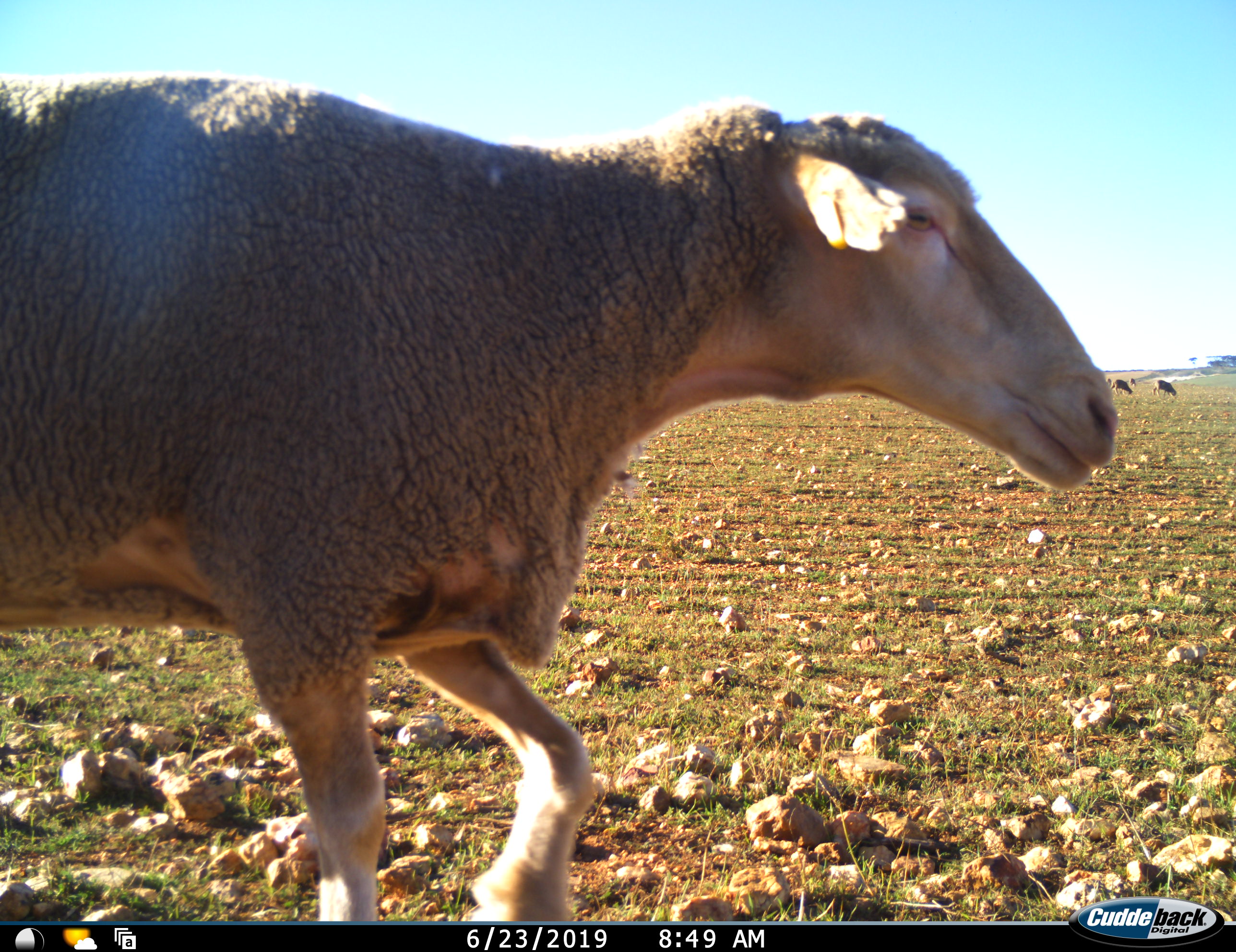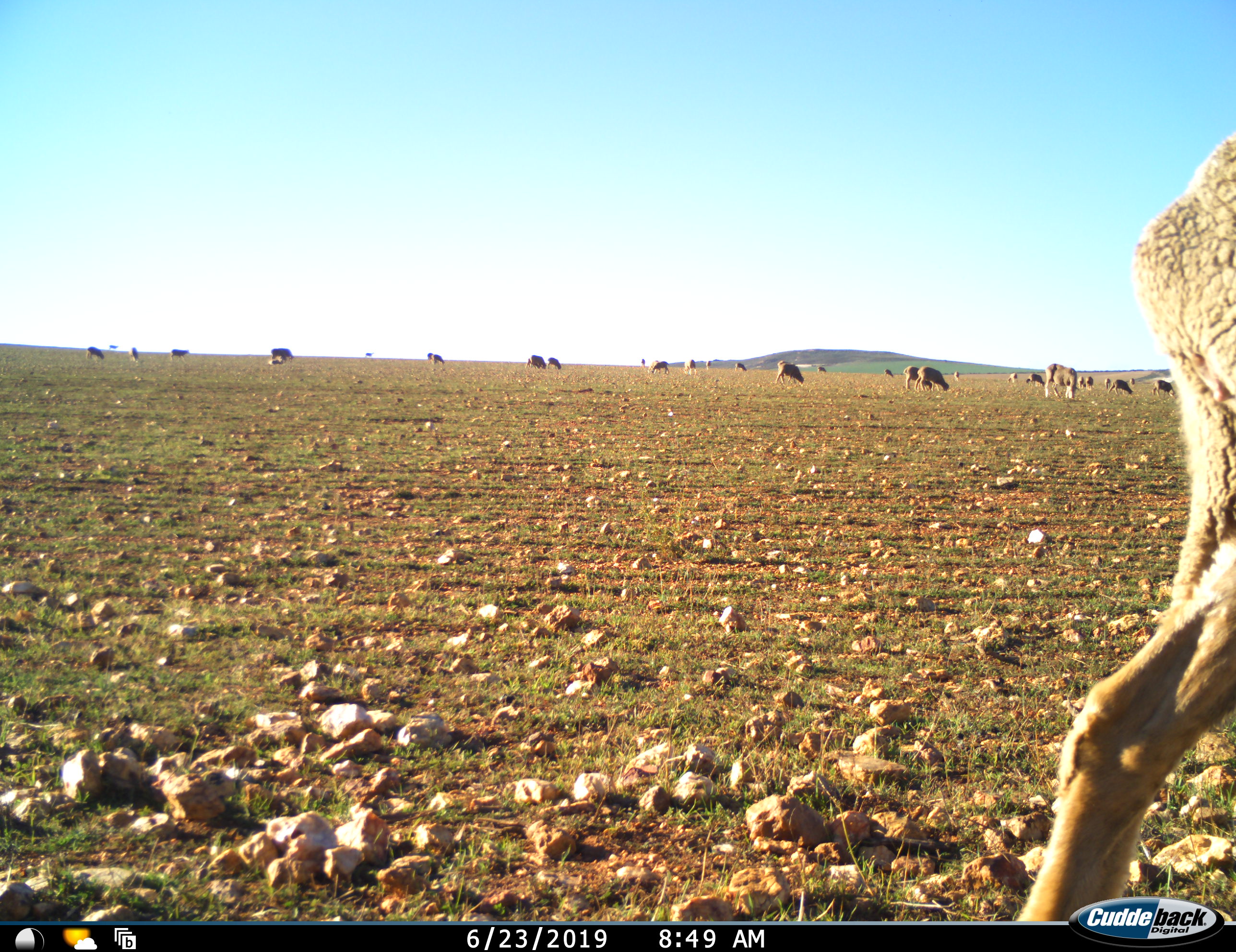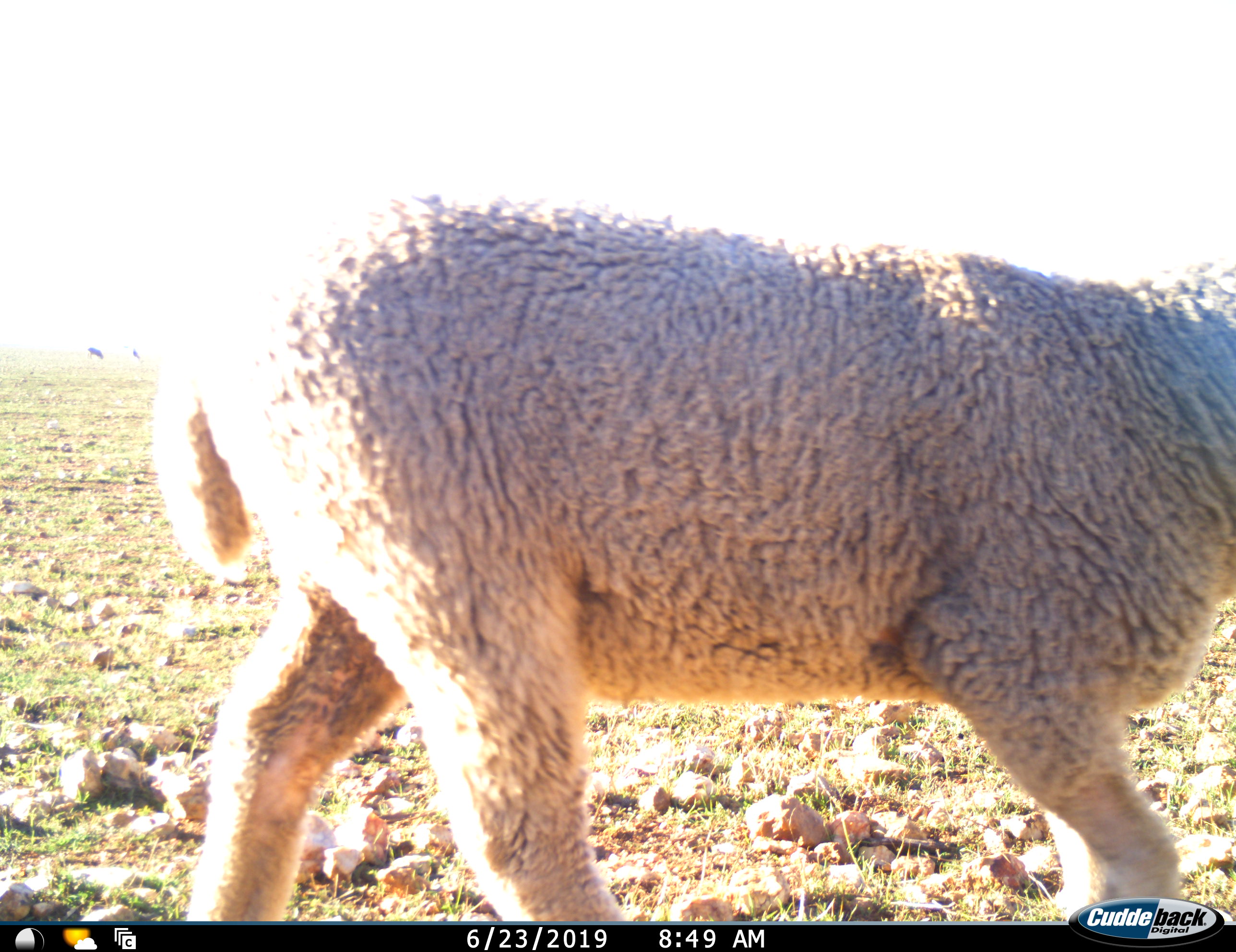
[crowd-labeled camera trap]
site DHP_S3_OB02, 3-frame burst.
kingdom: Animalia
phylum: Chordata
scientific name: Vertebrata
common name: domestic animal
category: domesticanimal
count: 11-50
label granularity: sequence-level